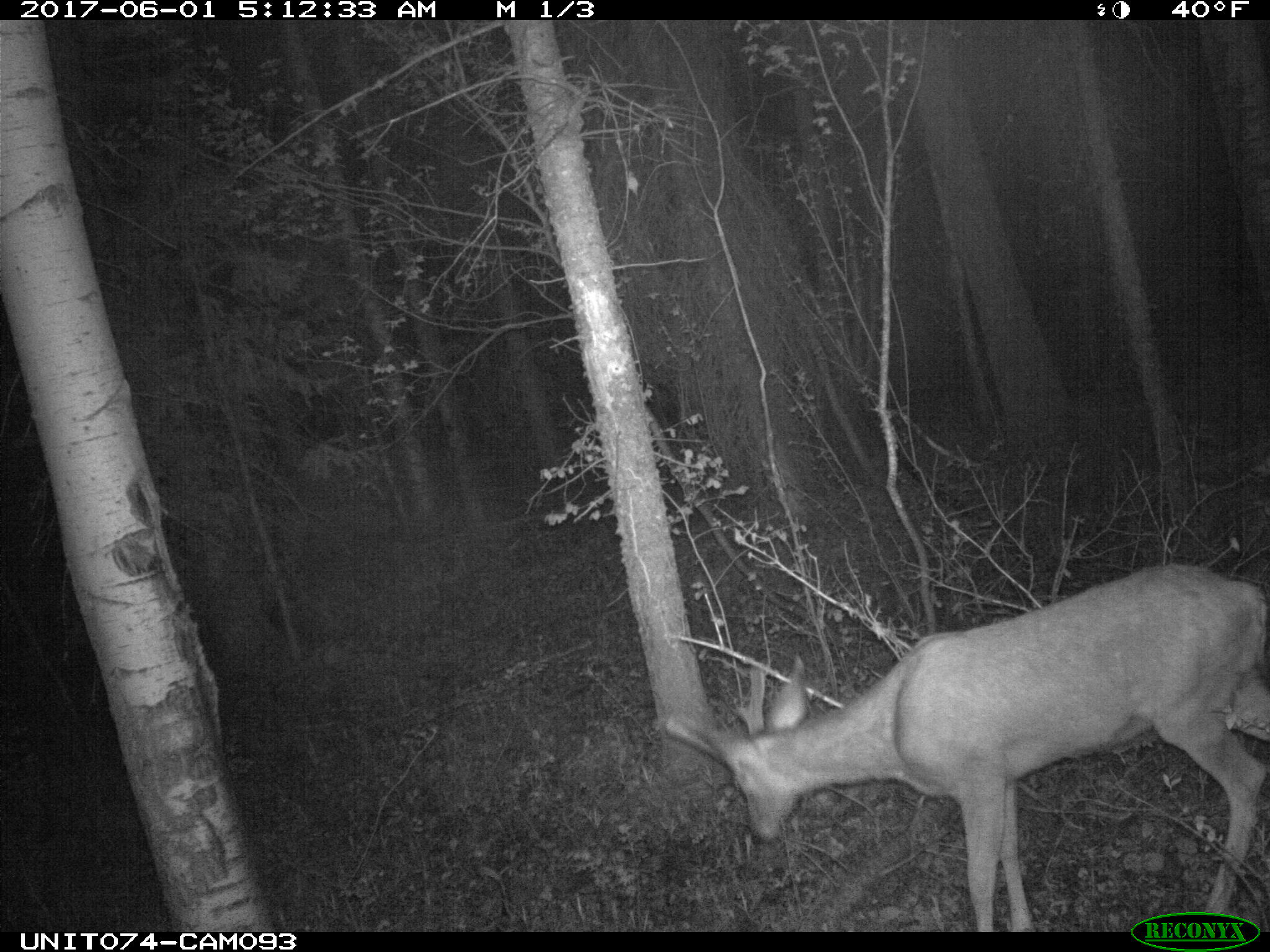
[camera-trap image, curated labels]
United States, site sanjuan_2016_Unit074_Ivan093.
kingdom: Animalia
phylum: Chordata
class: Mammalia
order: Artiodactyla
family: Cervidae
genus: Odocoileus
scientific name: Odocoileus hemionus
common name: mule deer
Odocoileus hemionus (mule deer).